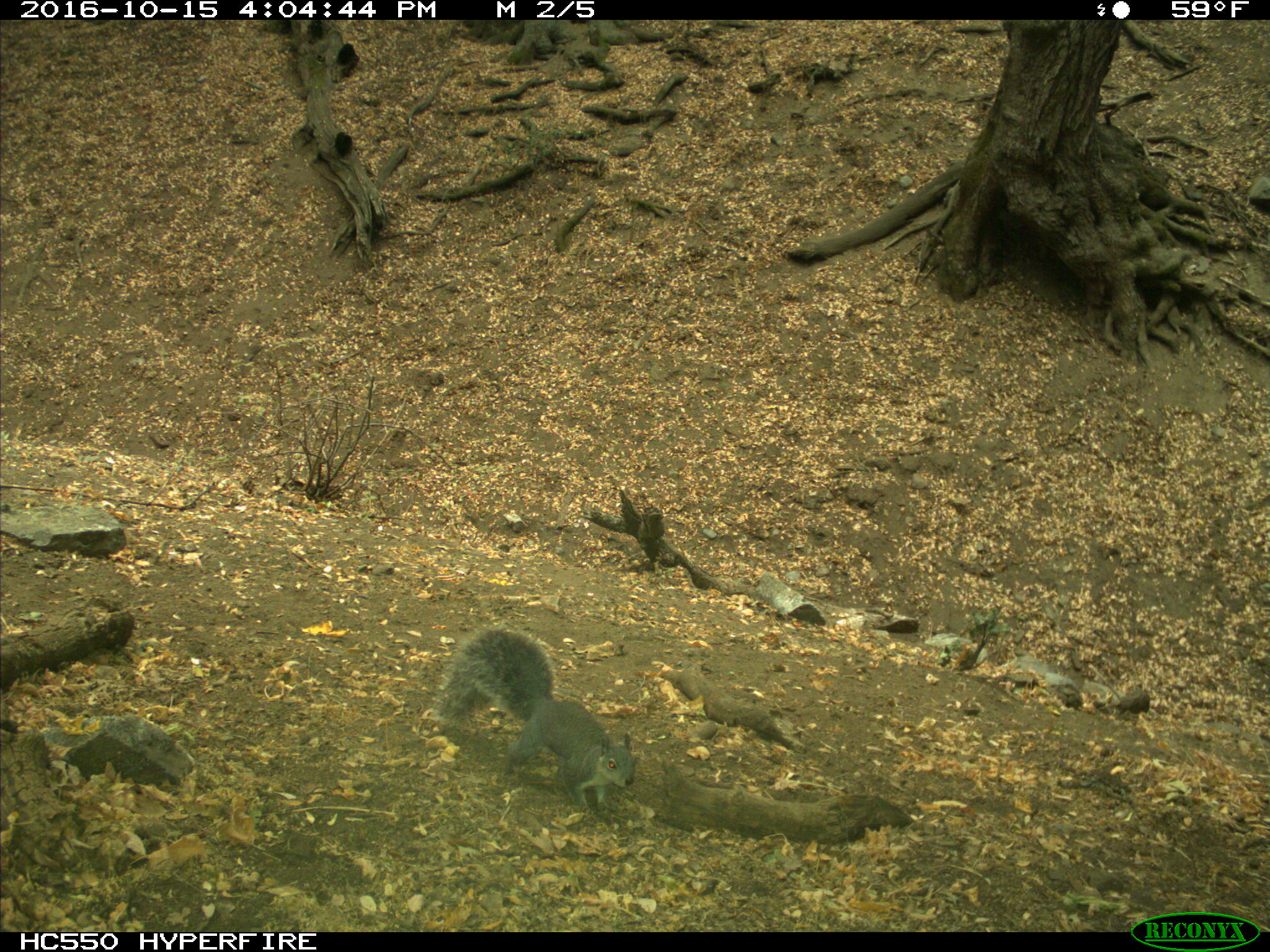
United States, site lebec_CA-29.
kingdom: Animalia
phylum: Chordata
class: Mammalia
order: Rodentia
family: Sciuridae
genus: Sciurus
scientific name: Sciurus carolinensis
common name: eastern gray squirrel